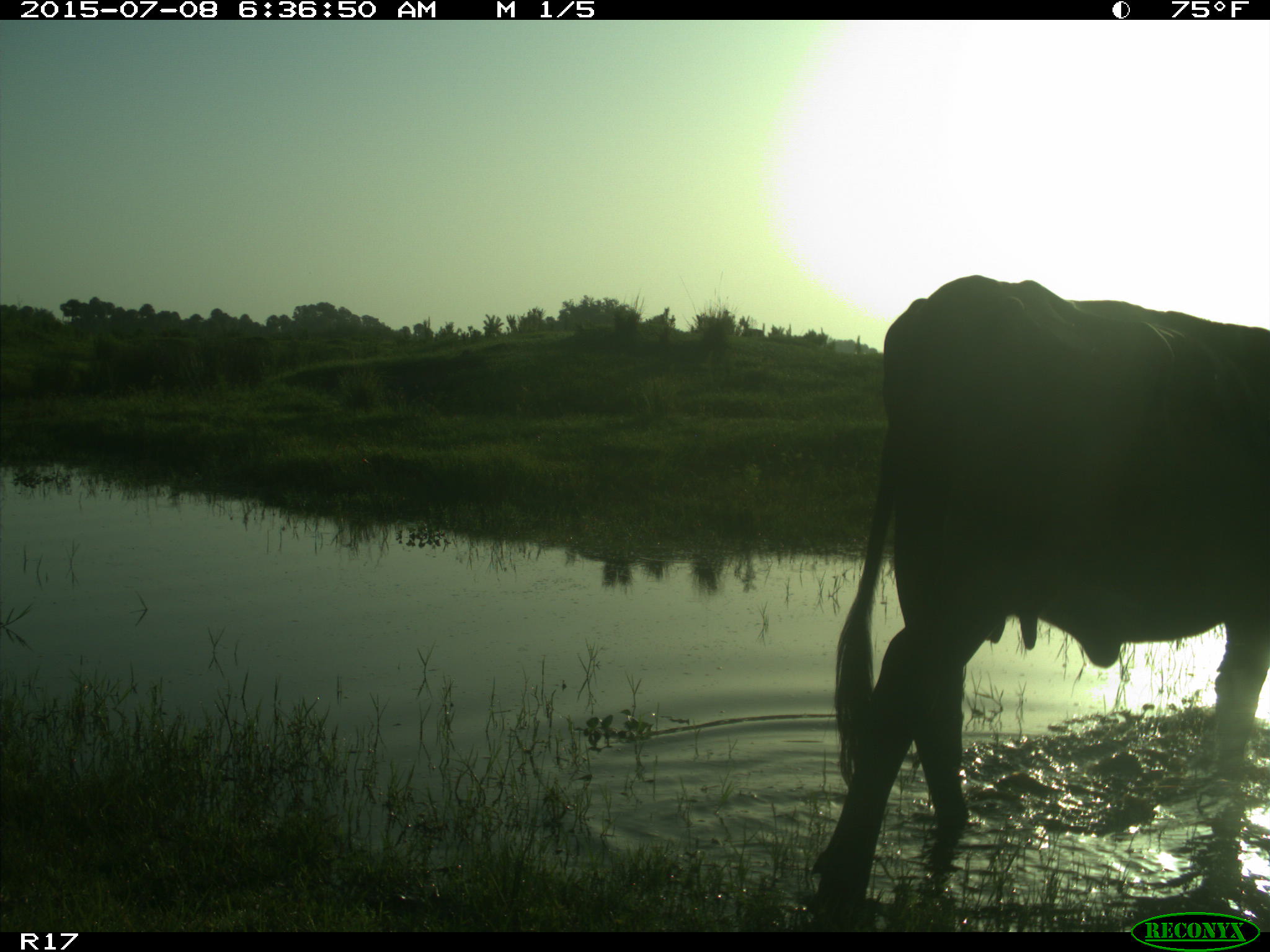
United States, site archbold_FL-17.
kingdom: Animalia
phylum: Chordata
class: Mammalia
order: Artiodactyla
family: Bovidae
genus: Bos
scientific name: Bos taurus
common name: domestic cow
Bos taurus (domestic cow).